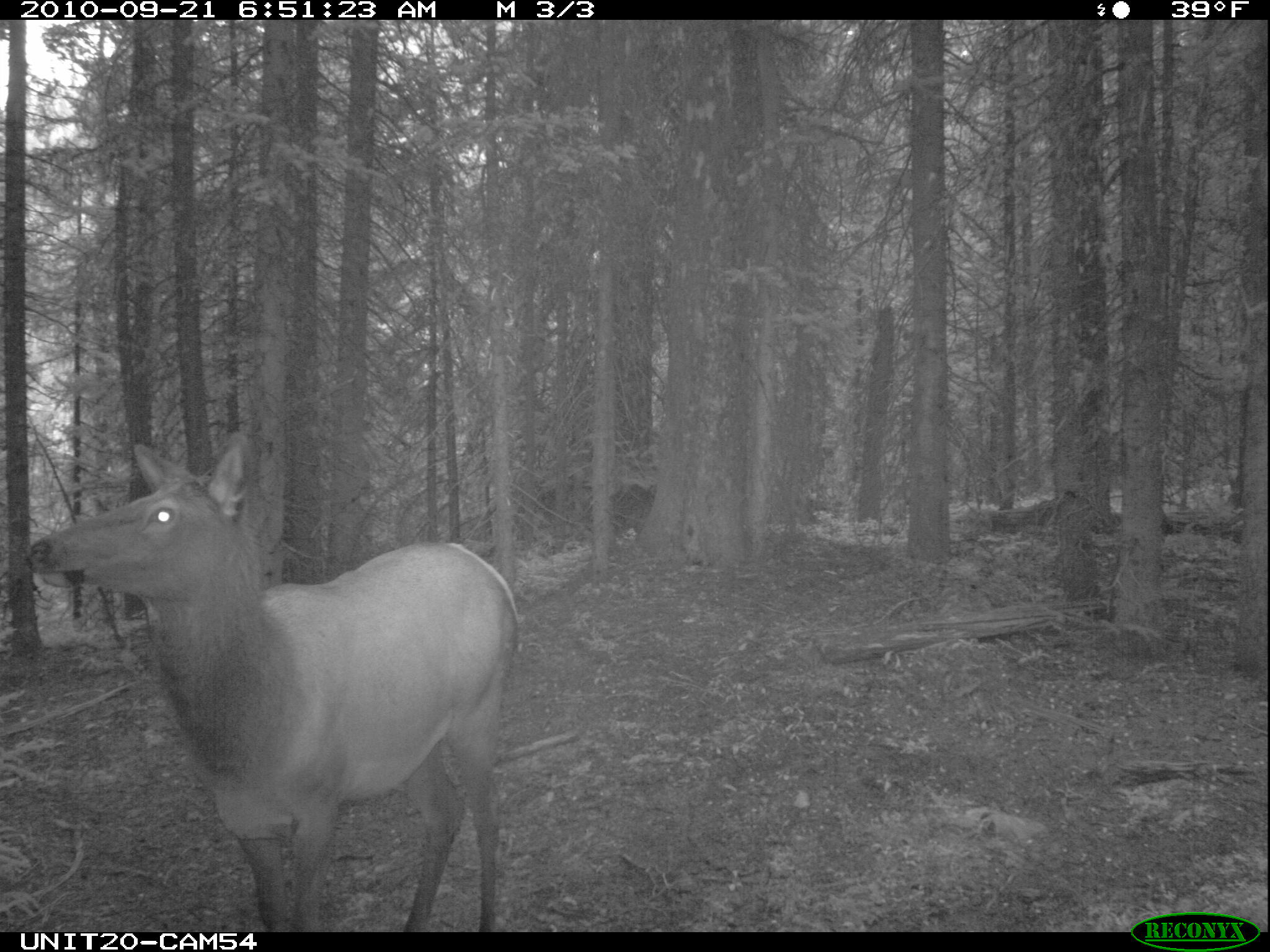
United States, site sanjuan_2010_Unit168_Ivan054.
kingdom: Animalia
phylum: Chordata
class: Mammalia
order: Artiodactyla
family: Cervidae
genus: Cervus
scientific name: Cervus elaphus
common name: red deer